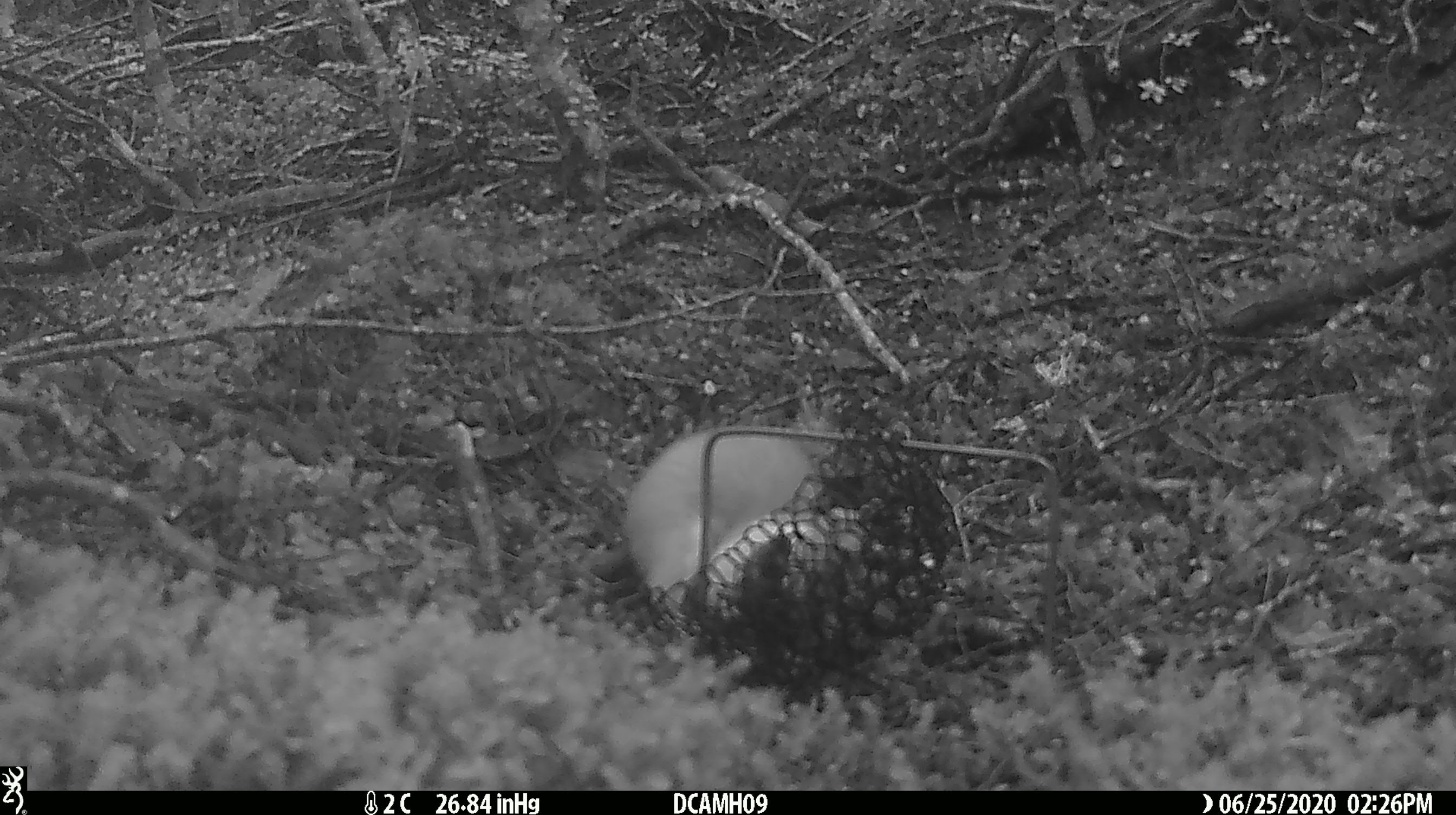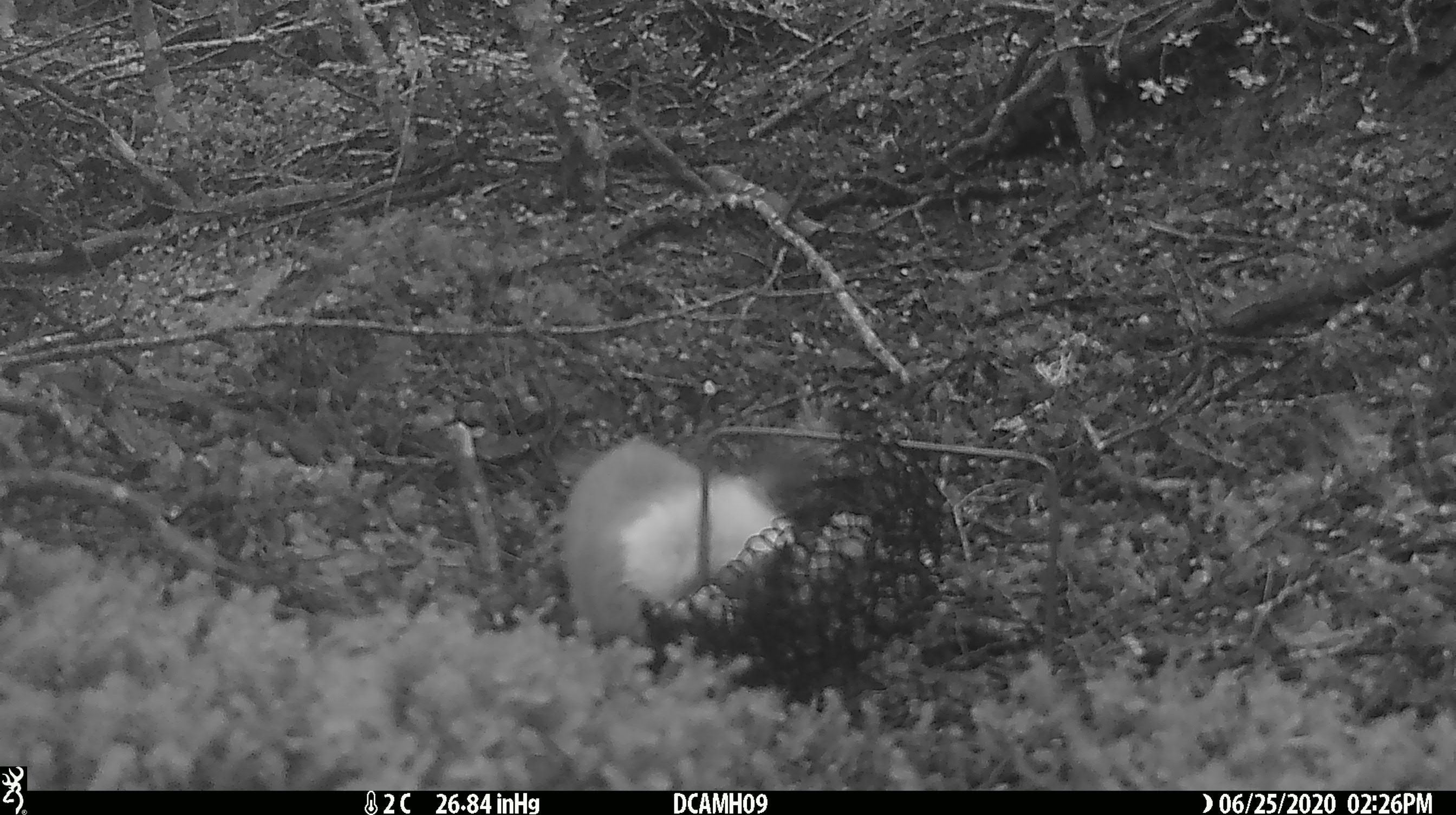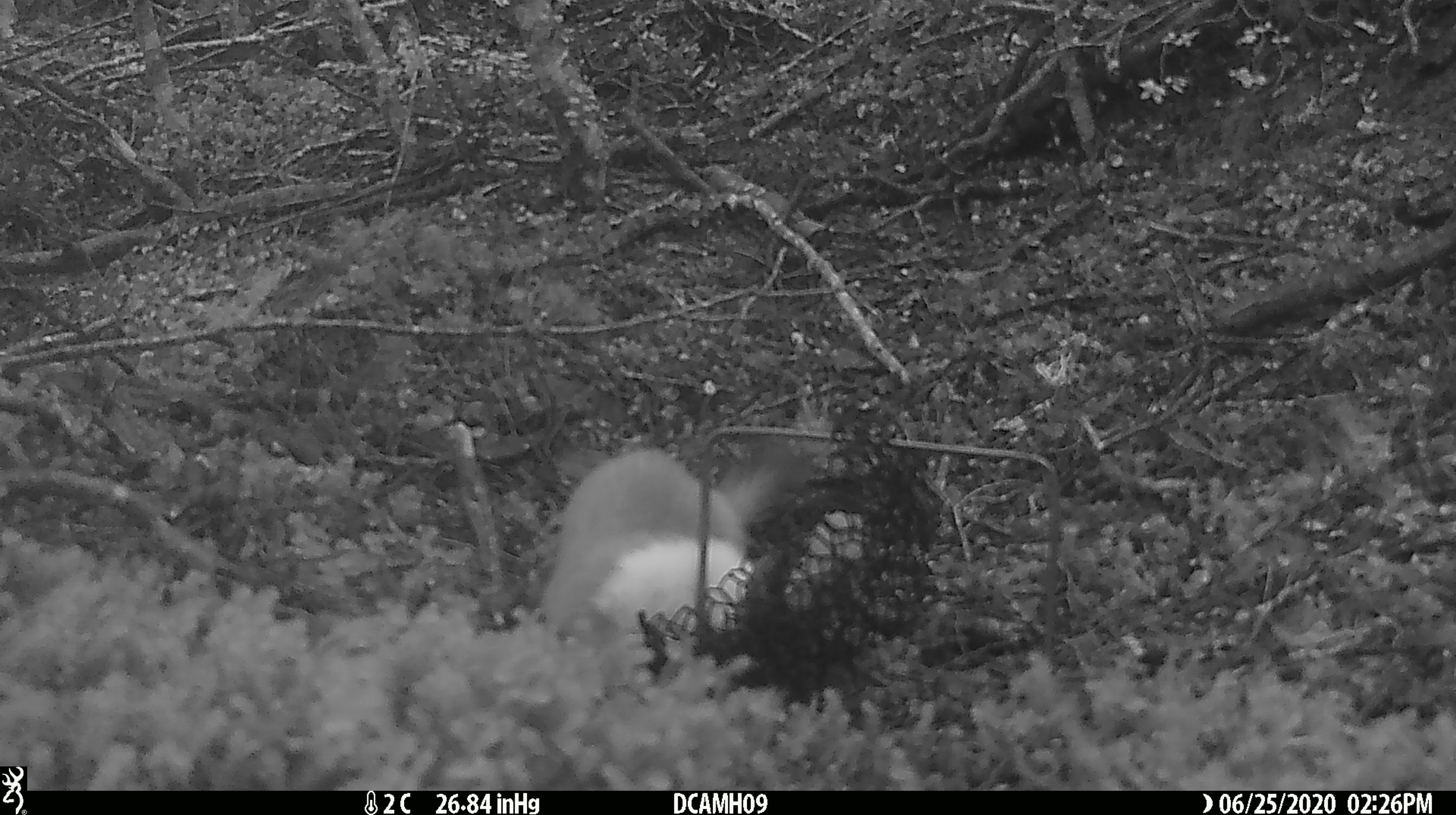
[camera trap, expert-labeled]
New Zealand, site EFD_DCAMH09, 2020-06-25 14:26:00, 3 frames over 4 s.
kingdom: Animalia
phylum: Chordata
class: Mammalia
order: Carnivora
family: Mustelidae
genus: Mustela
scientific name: Mustela erminea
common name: stoat